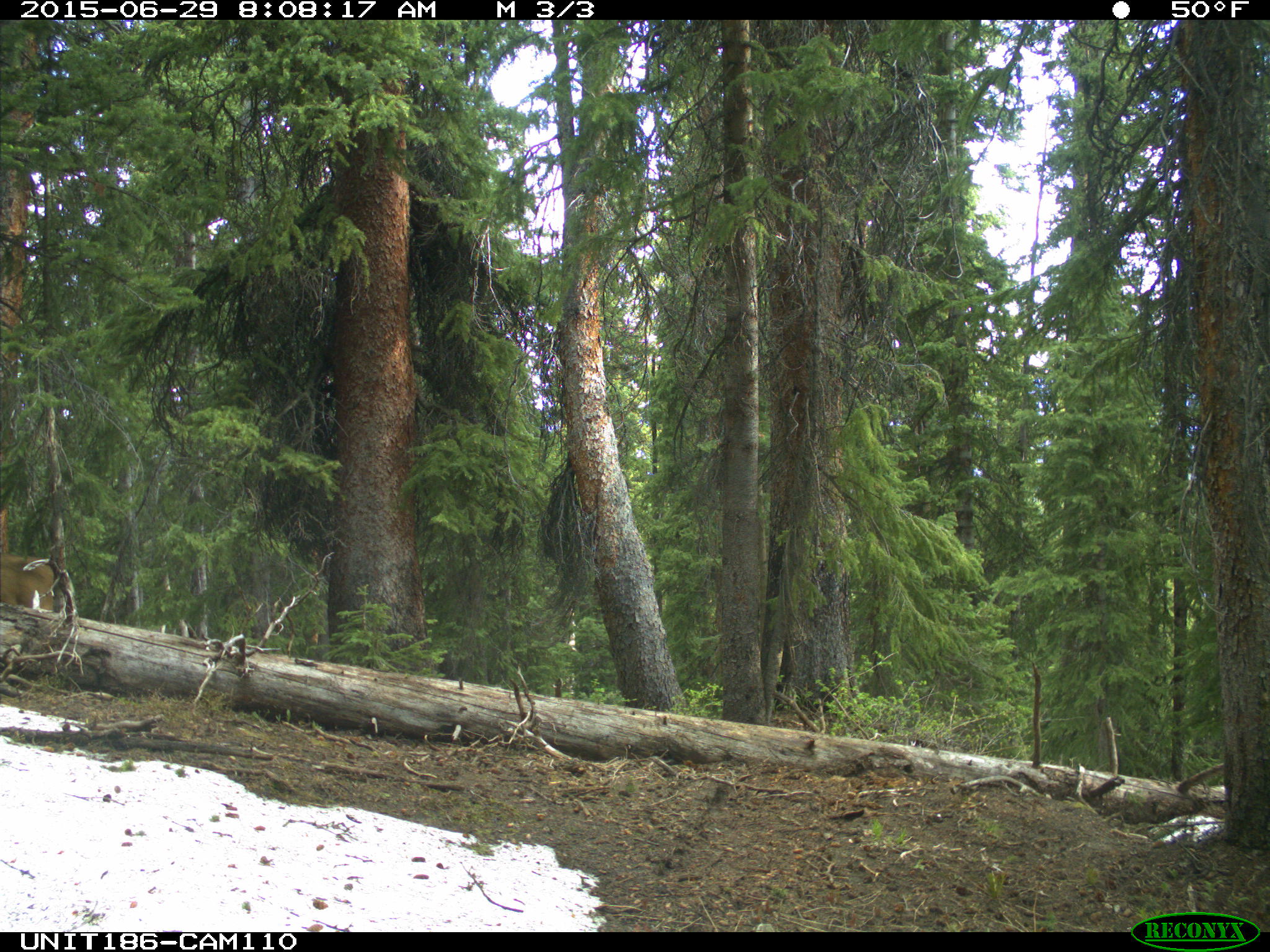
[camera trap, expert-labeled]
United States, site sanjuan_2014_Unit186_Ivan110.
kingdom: Animalia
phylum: Chordata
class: Mammalia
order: Artiodactyla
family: Cervidae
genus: Odocoileus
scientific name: Odocoileus hemionus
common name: mule deer